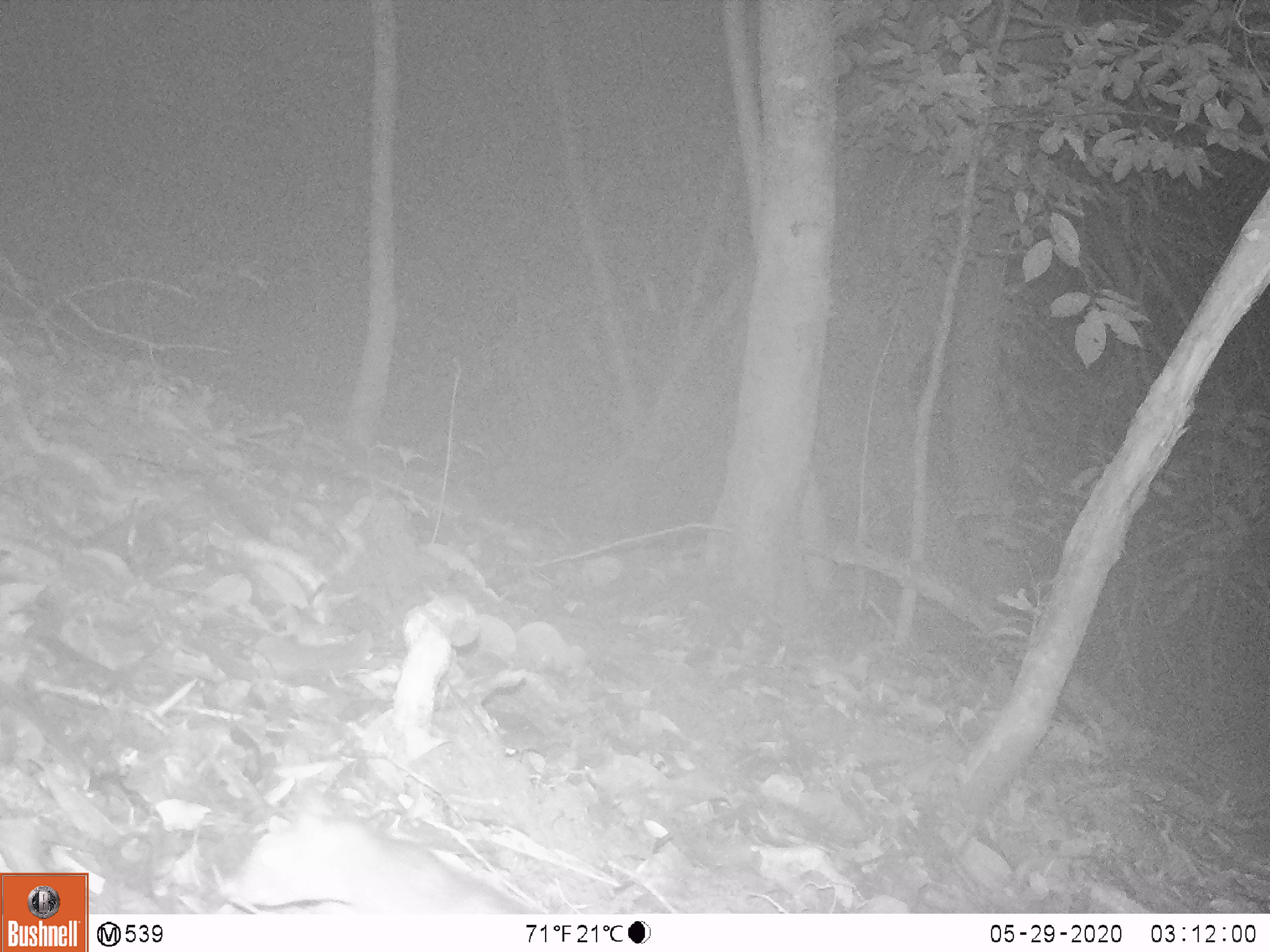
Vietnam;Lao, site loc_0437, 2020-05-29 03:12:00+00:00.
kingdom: Animalia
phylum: Chordata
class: Mammalia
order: Rodentia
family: Muridae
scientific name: Muridae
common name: old-world mice and rats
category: unidentified murid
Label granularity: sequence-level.